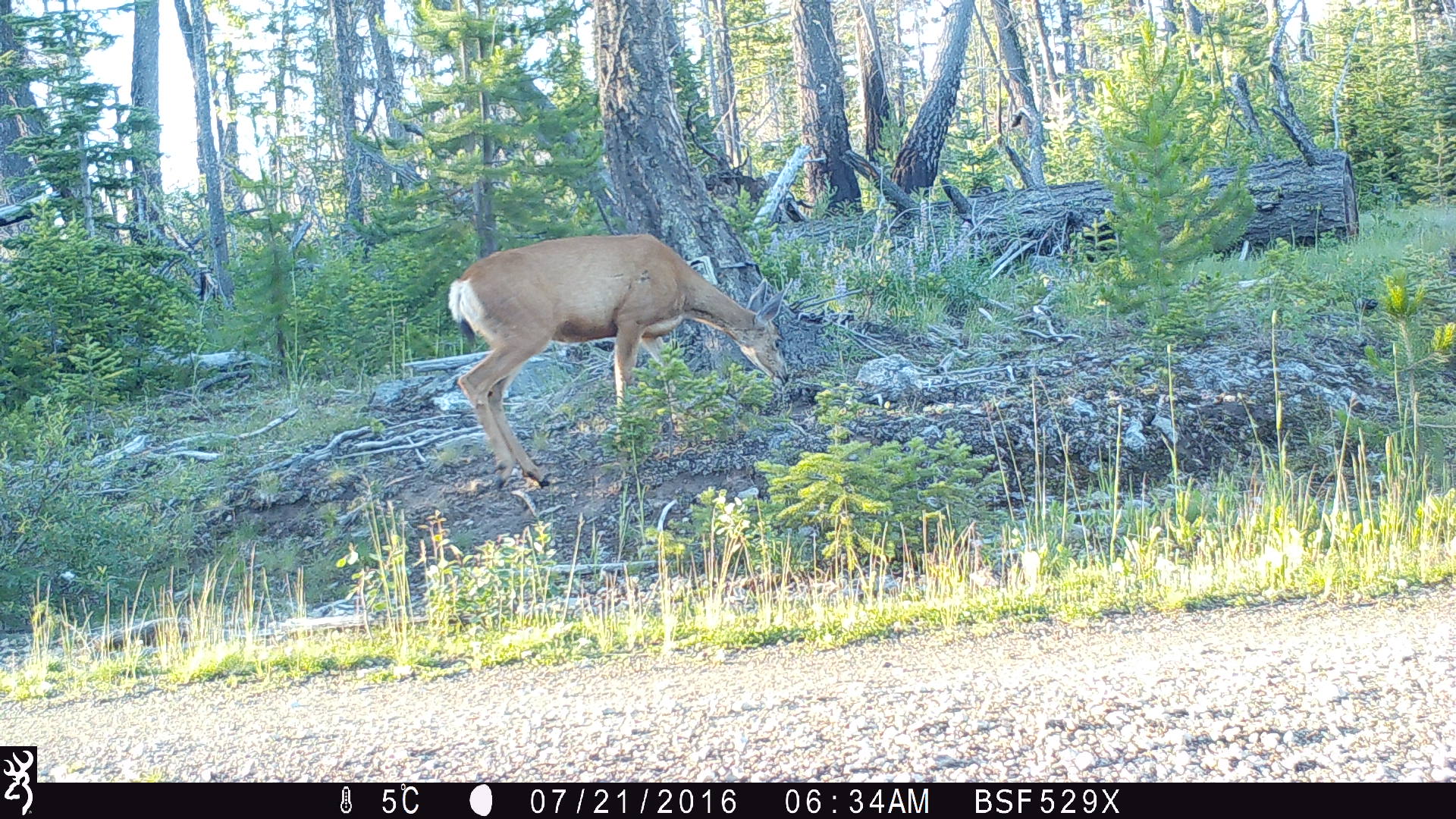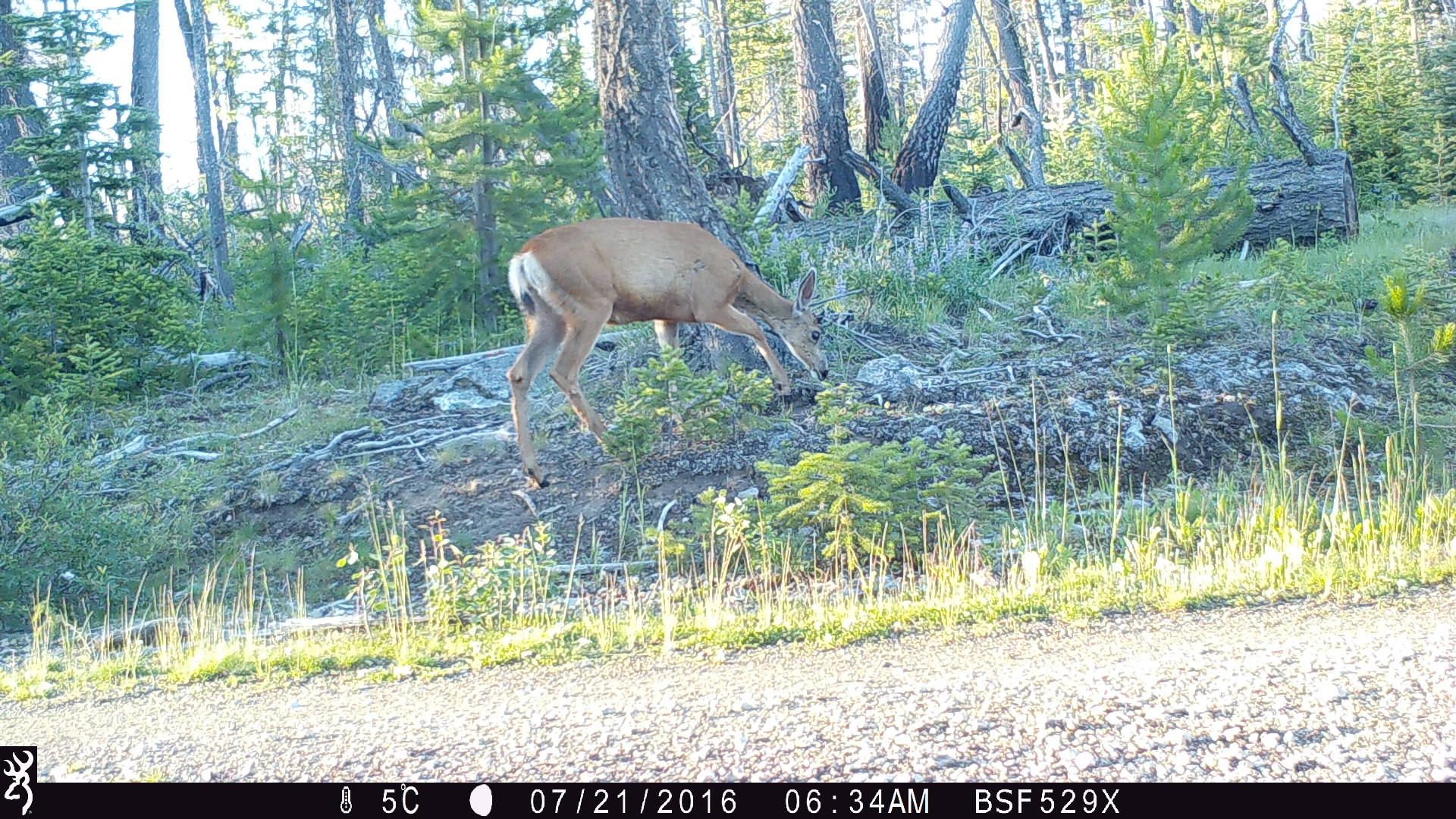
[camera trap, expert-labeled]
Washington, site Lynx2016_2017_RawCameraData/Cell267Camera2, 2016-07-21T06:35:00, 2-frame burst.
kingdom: Animalia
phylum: Chordata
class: Mammalia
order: Artiodactyla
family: Cervidae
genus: Odocoileus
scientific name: Odocoileus hemionus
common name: mule deer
Odocoileus hemionus (mule deer). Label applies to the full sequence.